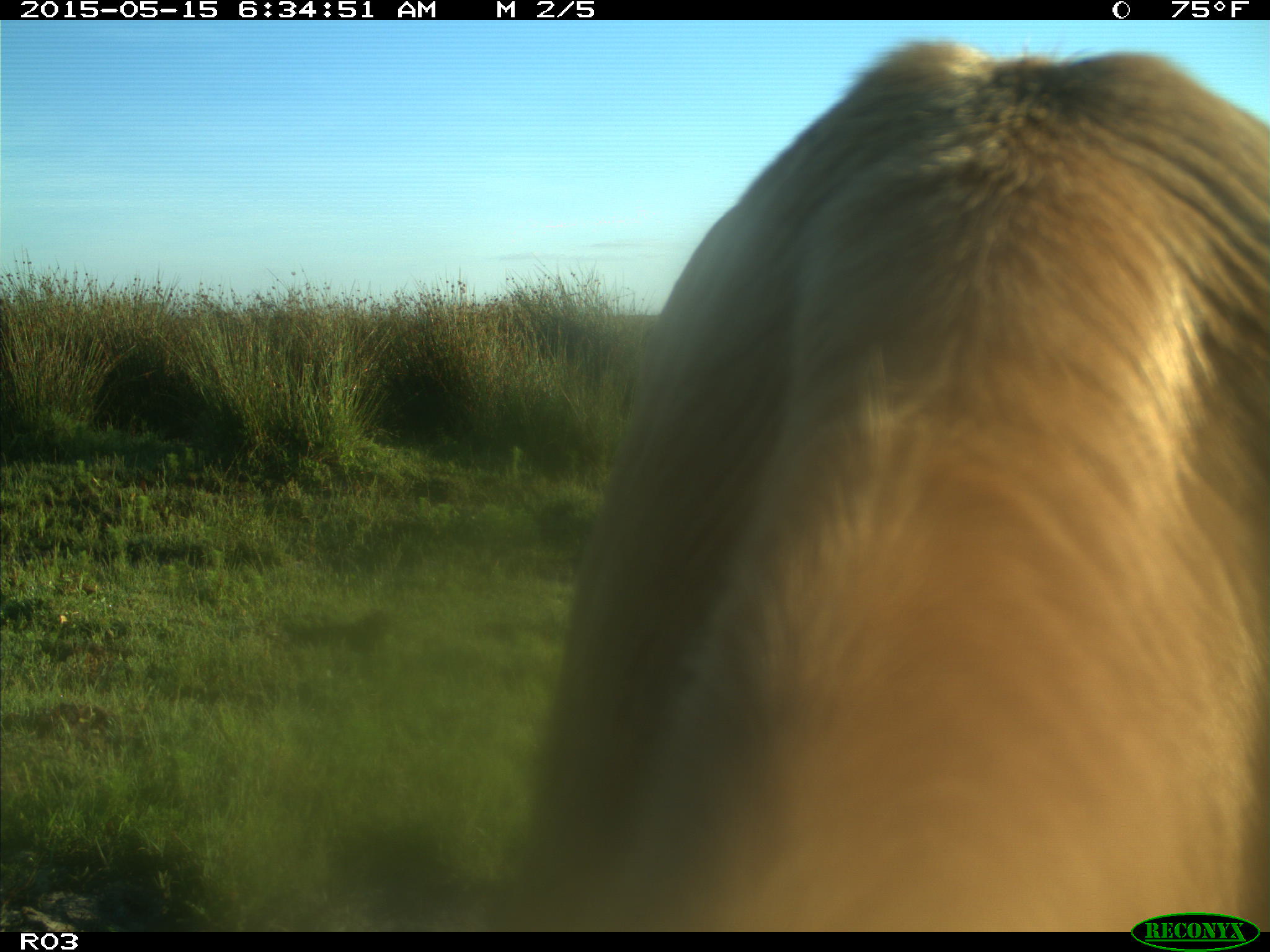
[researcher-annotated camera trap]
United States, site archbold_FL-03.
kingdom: Animalia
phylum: Chordata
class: Mammalia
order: Artiodactyla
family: Bovidae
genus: Bos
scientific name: Bos taurus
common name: domestic cow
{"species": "Bos taurus (domestic cow)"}